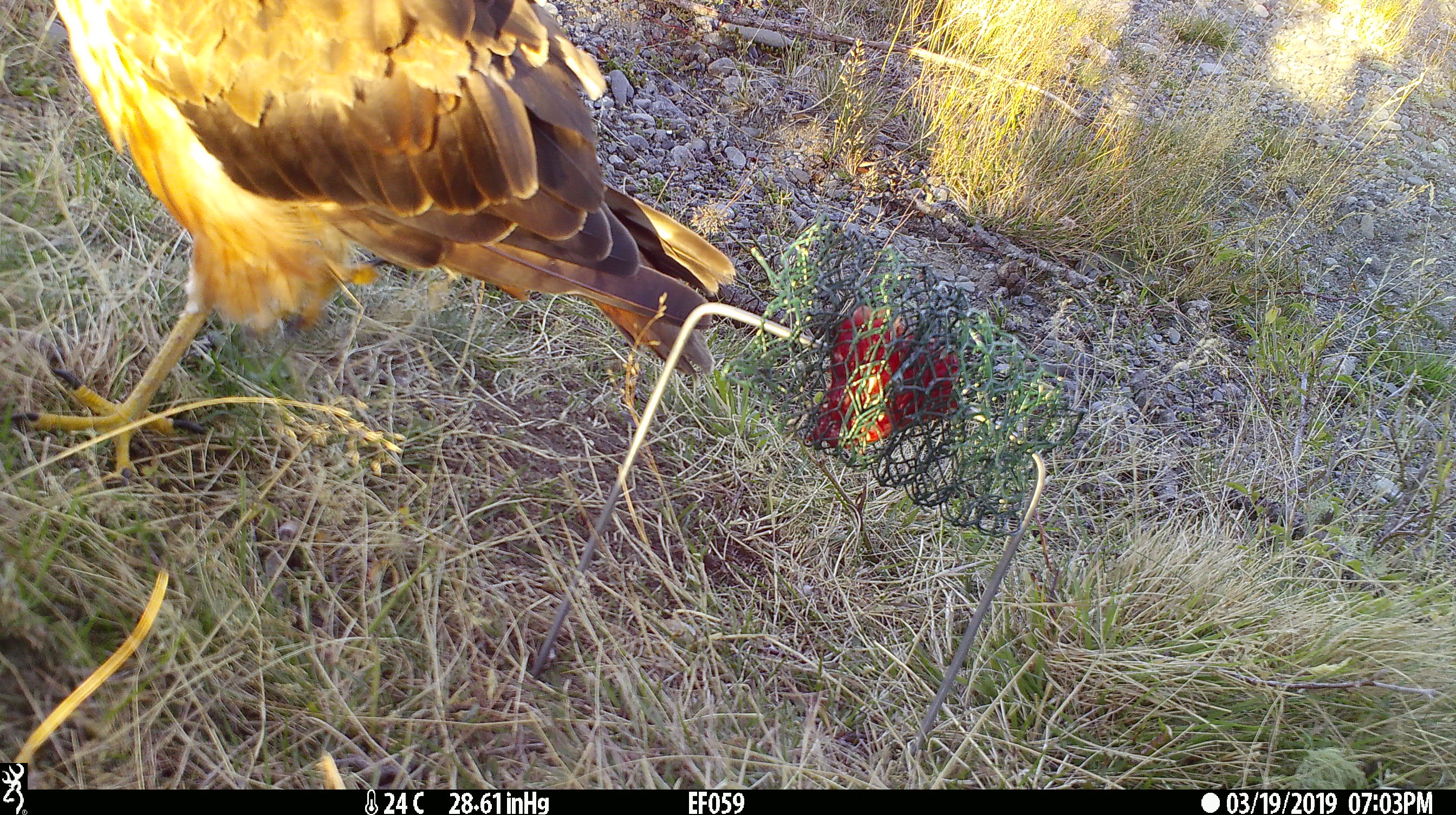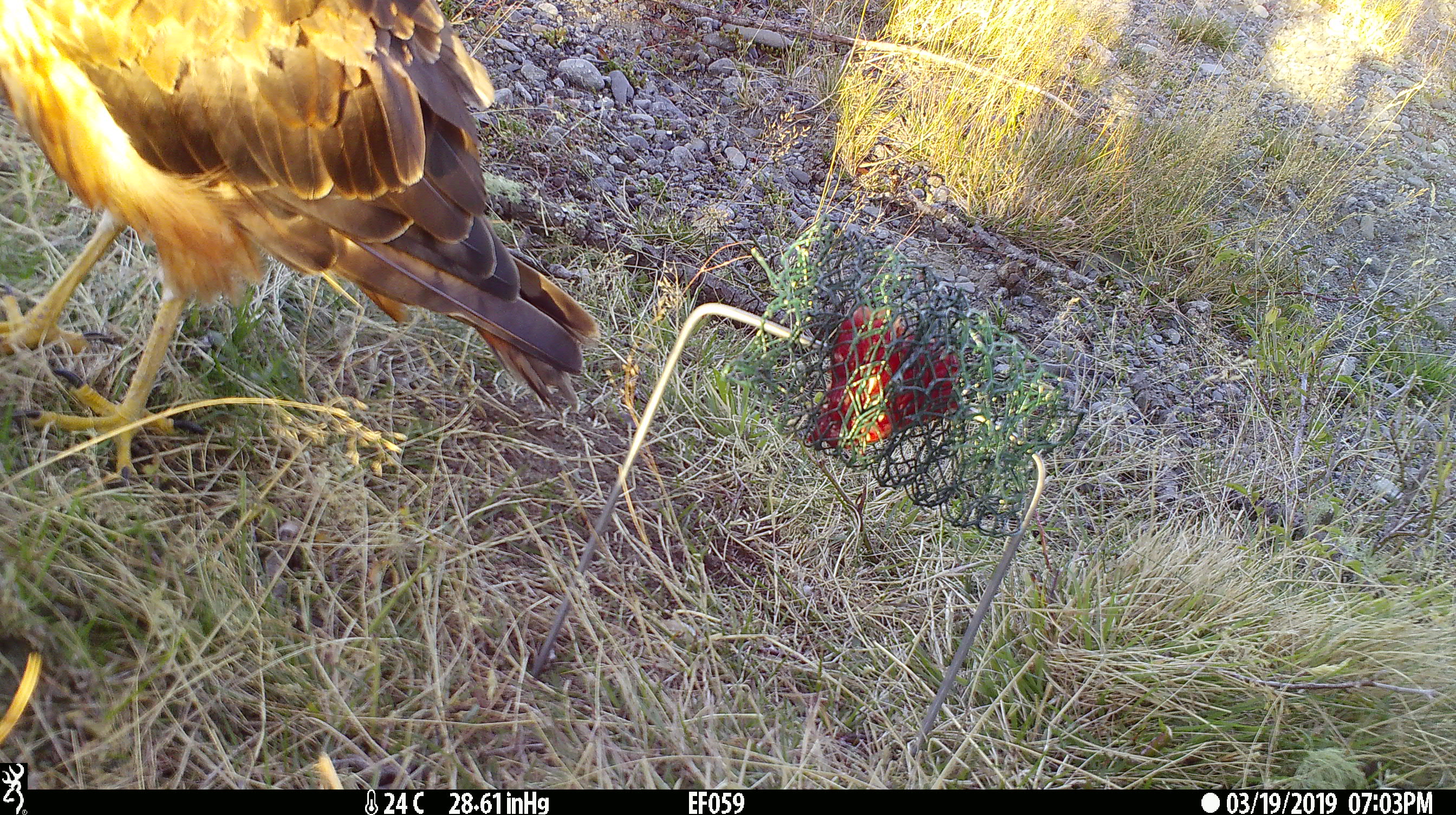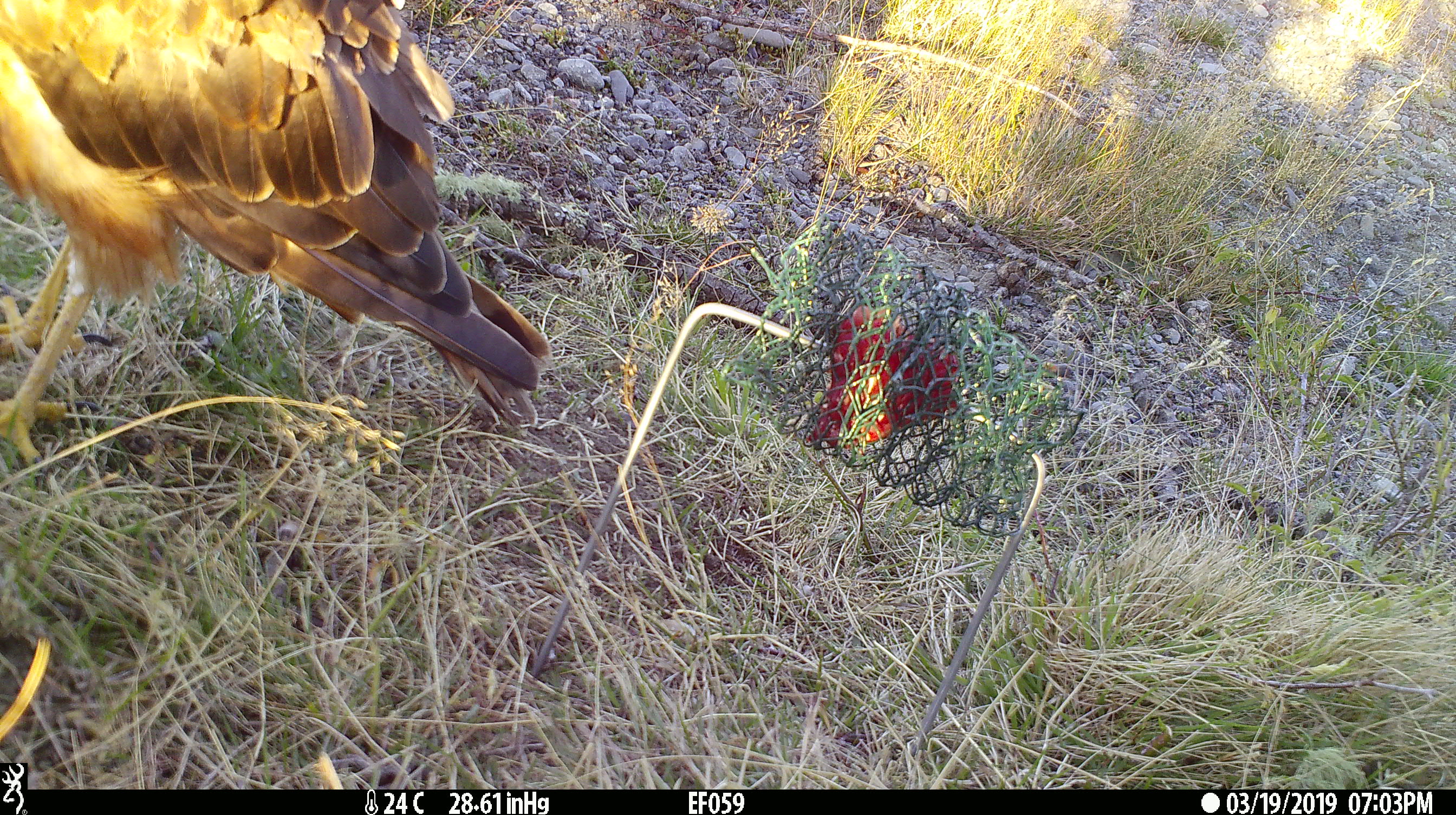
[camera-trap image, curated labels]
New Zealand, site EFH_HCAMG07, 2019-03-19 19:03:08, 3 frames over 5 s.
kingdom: Animalia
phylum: Chordata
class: Aves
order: Accipitriformes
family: Accipitridae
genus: Circus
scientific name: Circus approximans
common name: swamp harrier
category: harrier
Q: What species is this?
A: Harrier (swamp harrier) (Circus approximans).